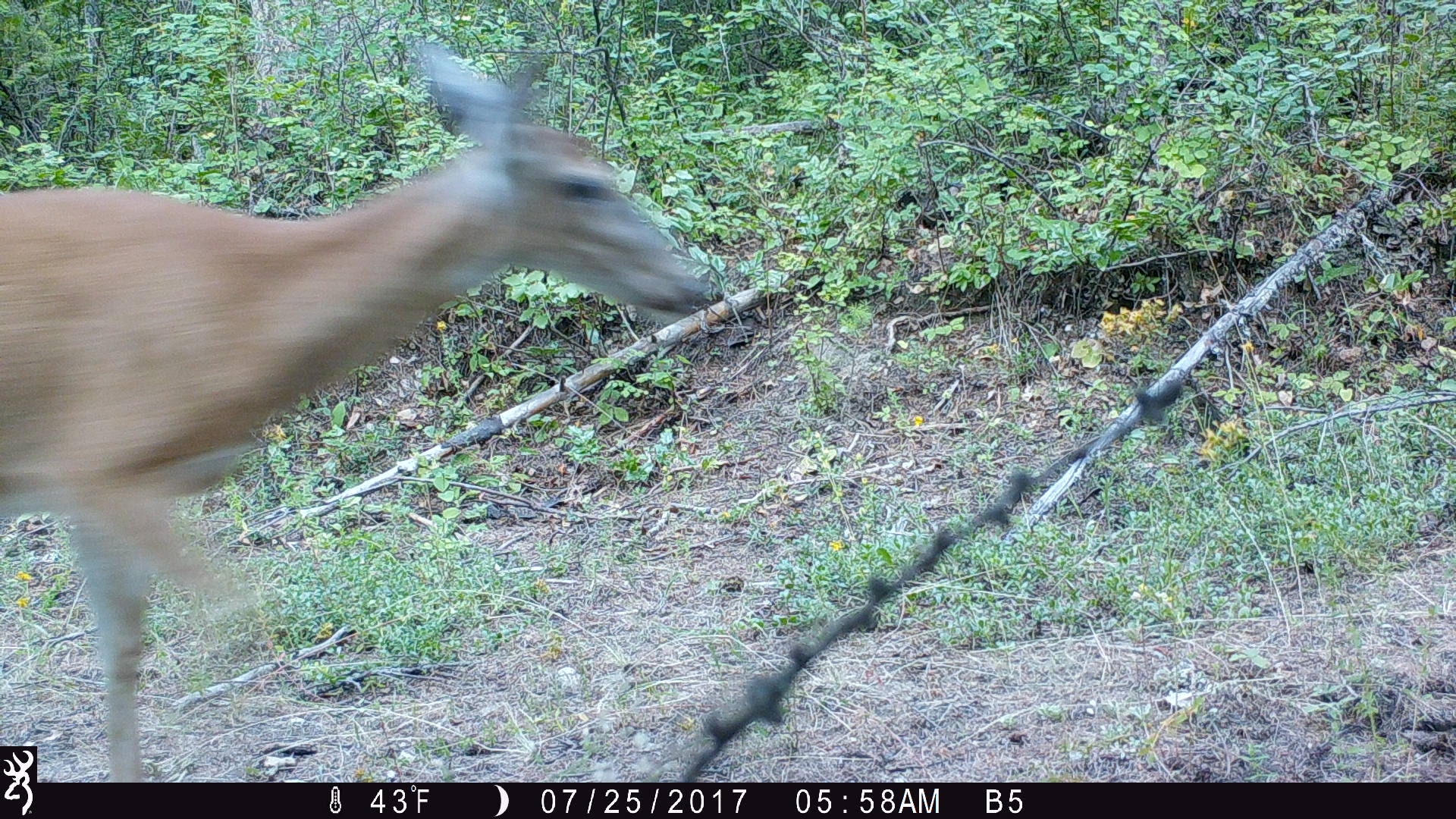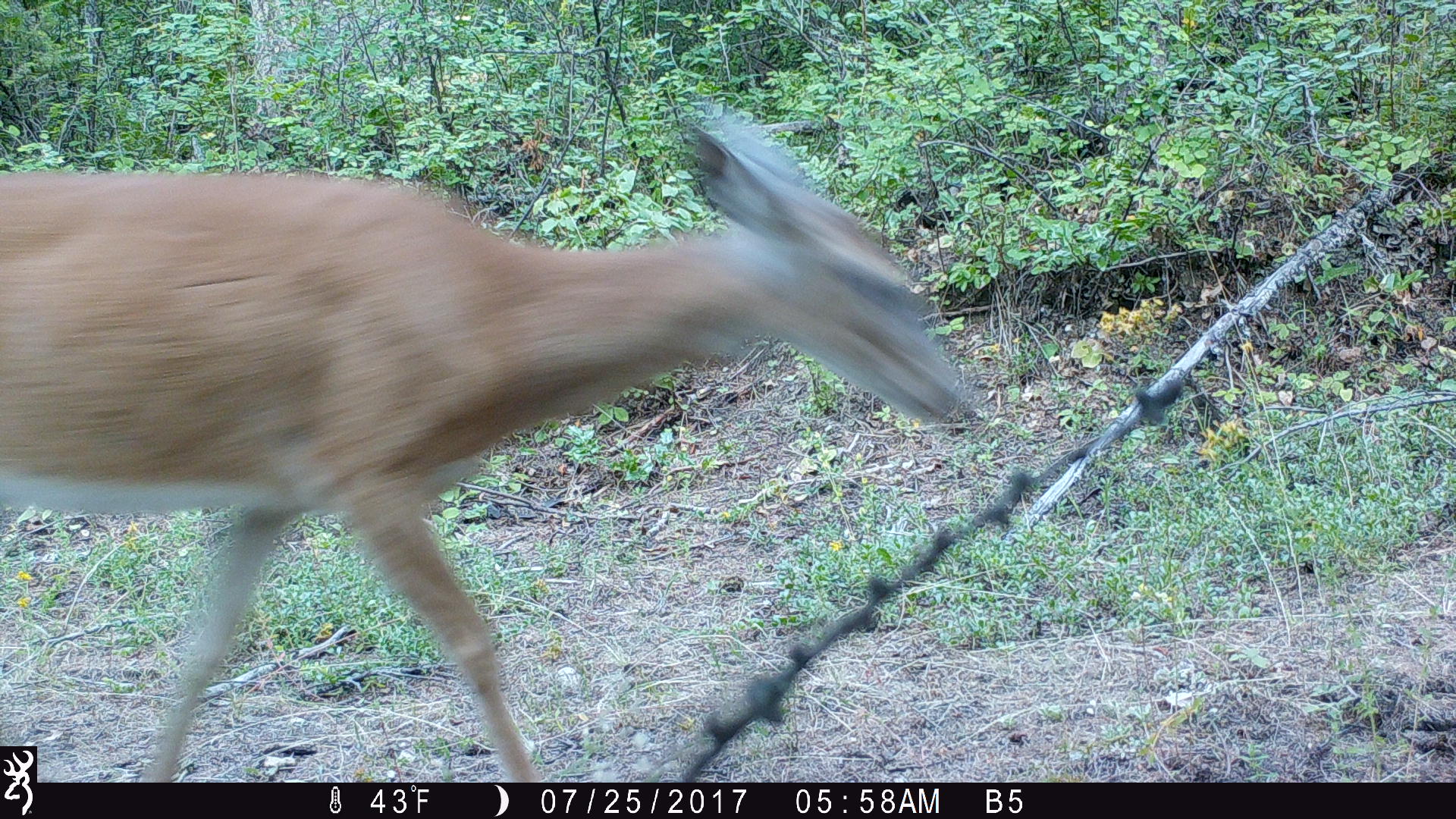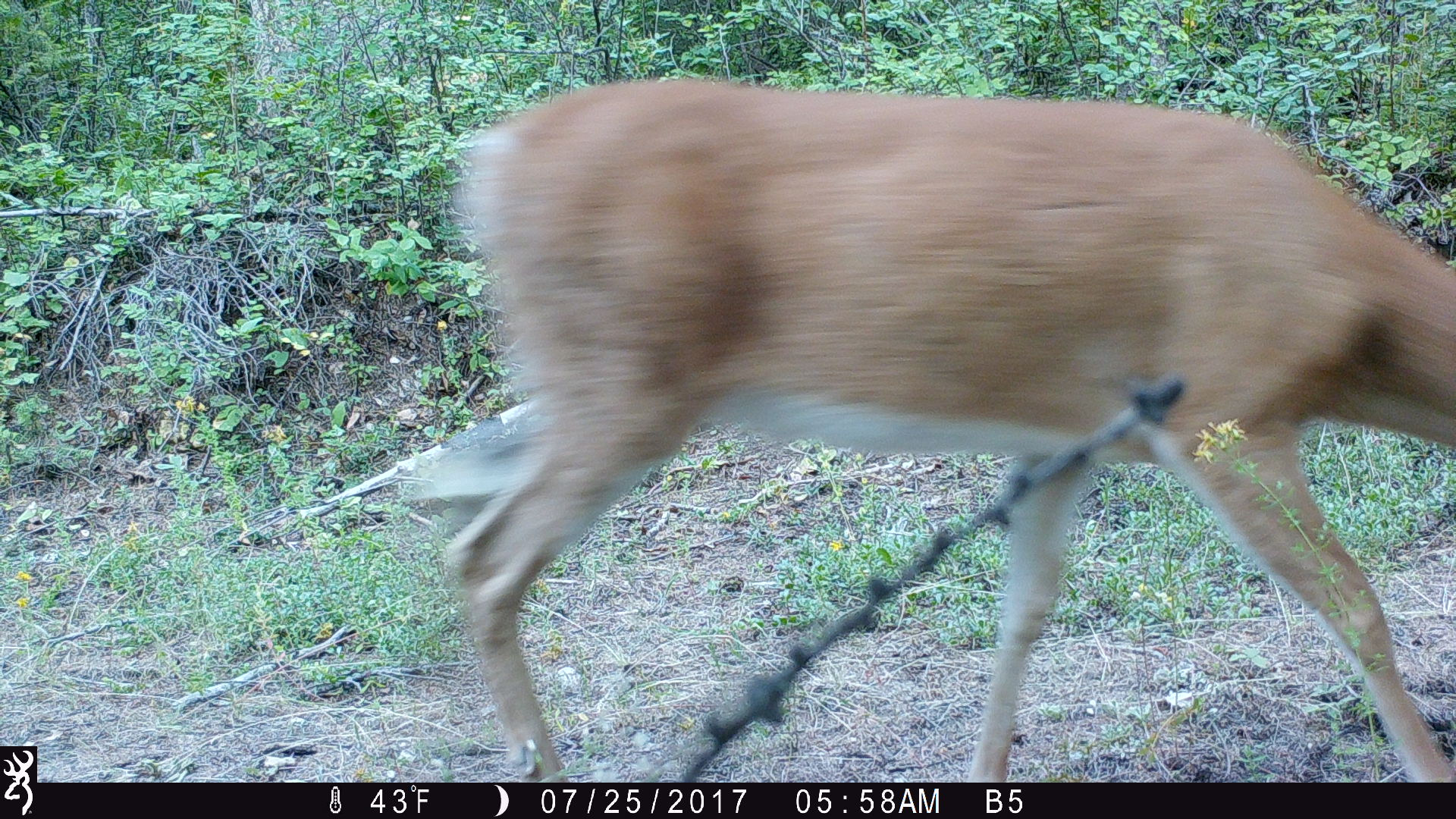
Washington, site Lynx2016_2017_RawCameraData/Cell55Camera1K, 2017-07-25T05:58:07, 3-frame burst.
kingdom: Animalia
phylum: Chordata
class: Mammalia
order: Artiodactyla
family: Cervidae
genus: Odocoileus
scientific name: Odocoileus virginianus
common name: white-tailed deer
Odocoileus virginianus (white-tailed deer). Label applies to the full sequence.